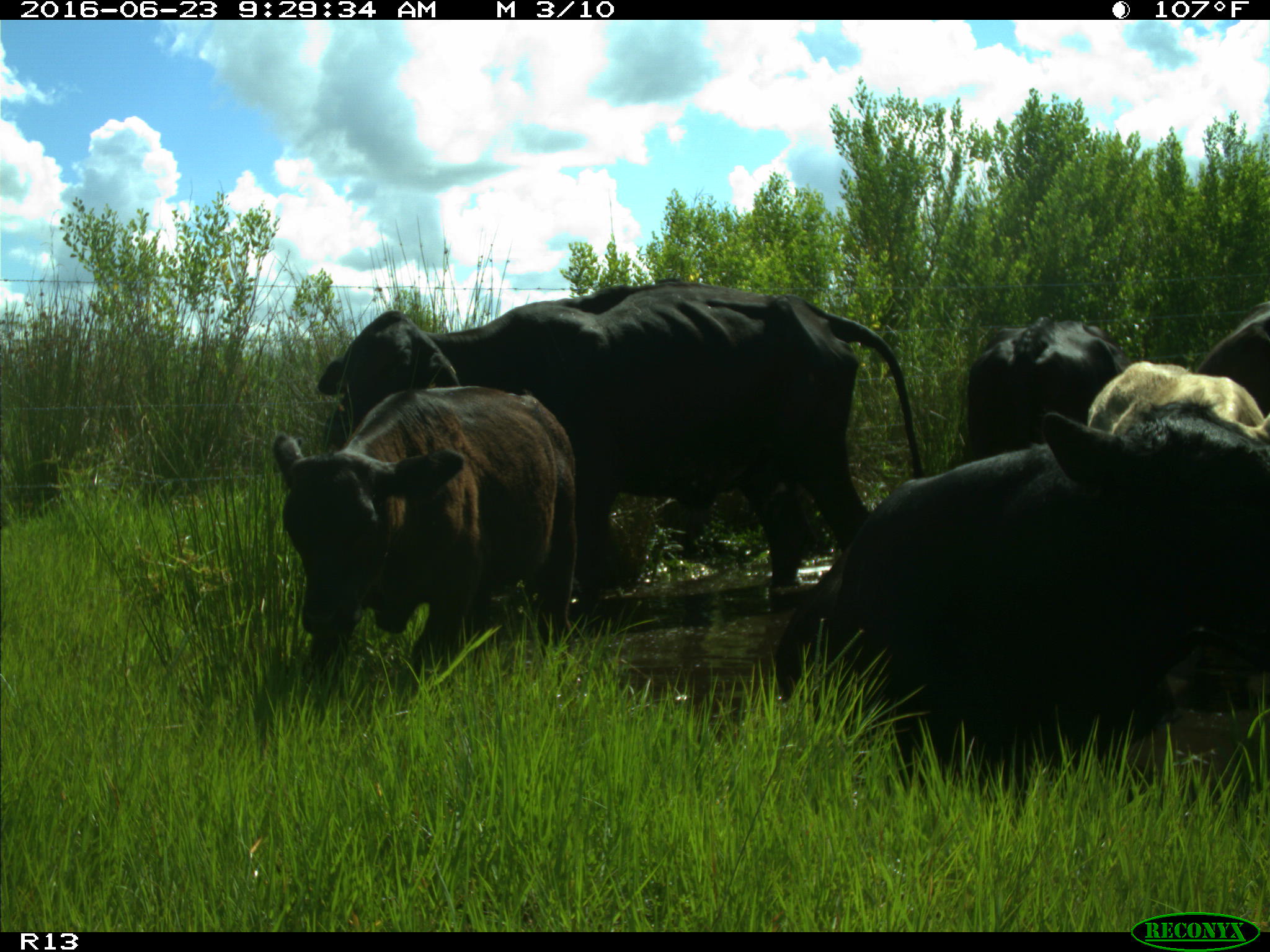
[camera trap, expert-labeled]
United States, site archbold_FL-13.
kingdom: Animalia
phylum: Chordata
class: Mammalia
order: Artiodactyla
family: Bovidae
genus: Bos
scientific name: Bos taurus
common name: domestic cow